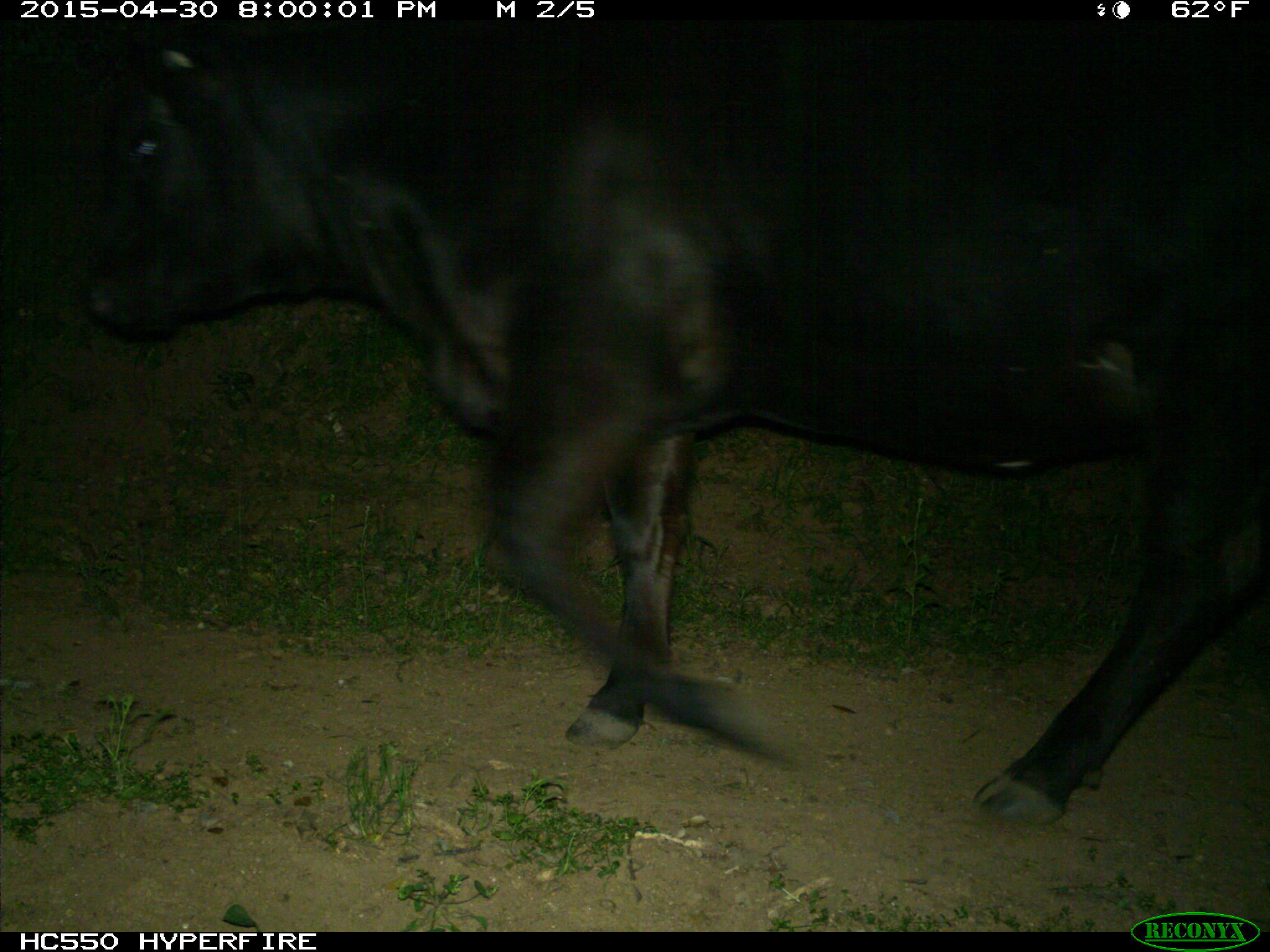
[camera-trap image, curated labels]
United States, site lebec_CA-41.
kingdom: Animalia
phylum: Chordata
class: Mammalia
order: Artiodactyla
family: Bovidae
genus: Bos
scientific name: Bos taurus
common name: domestic cow